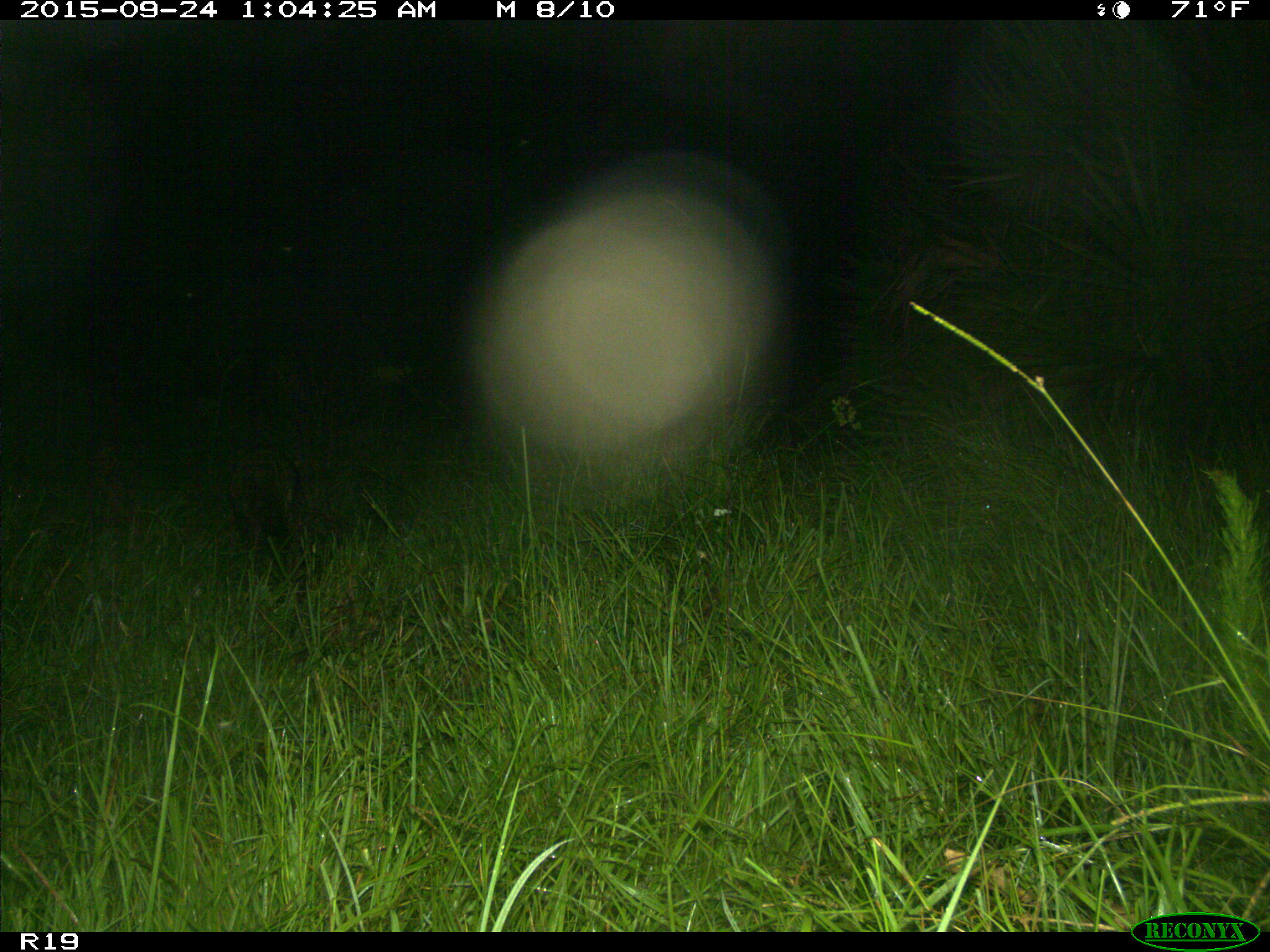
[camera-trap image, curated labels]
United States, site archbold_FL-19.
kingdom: Animalia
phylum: Chordata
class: Mammalia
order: Carnivora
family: Procyonidae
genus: Procyon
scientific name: Procyon lotor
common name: common raccoon